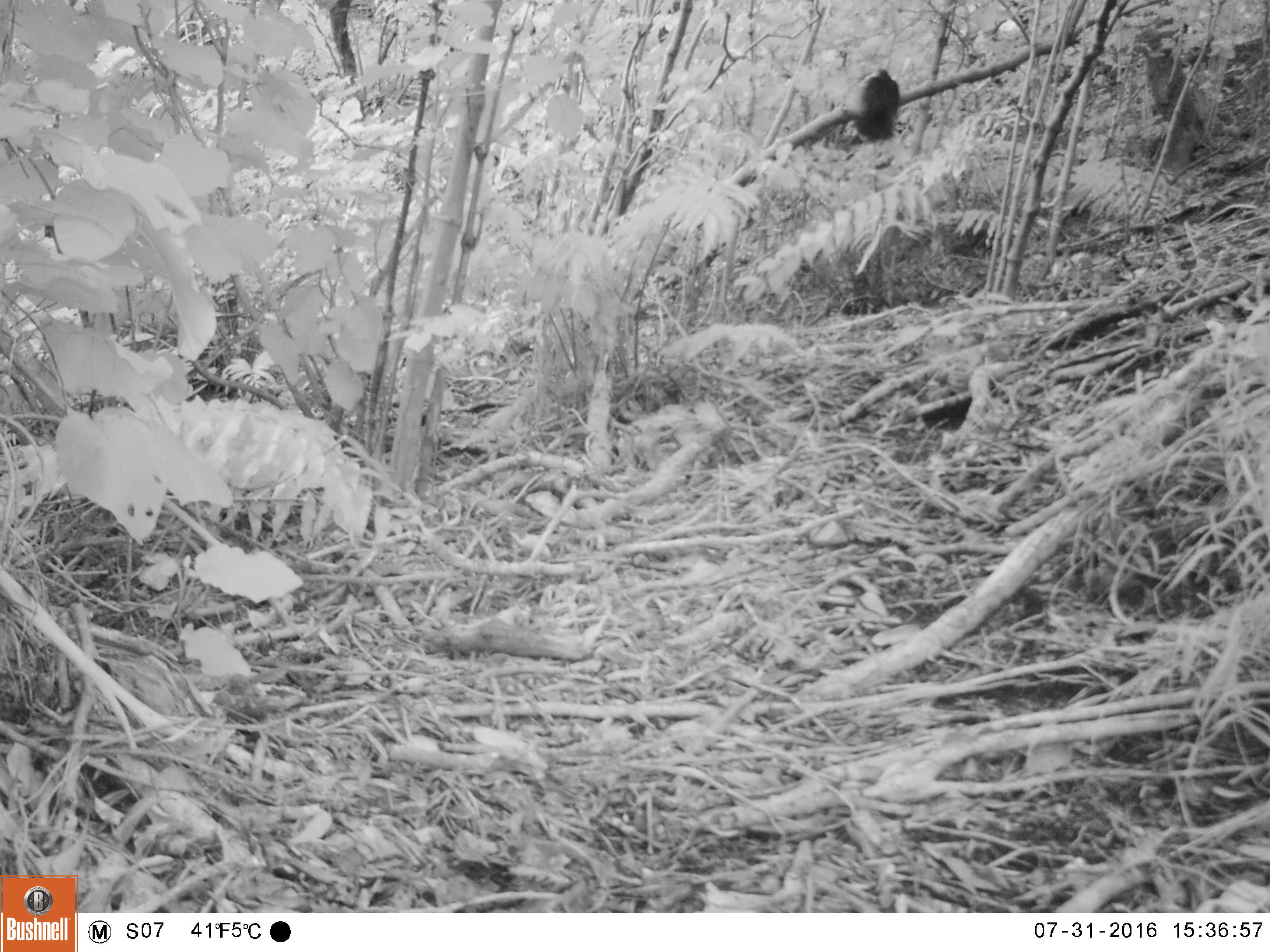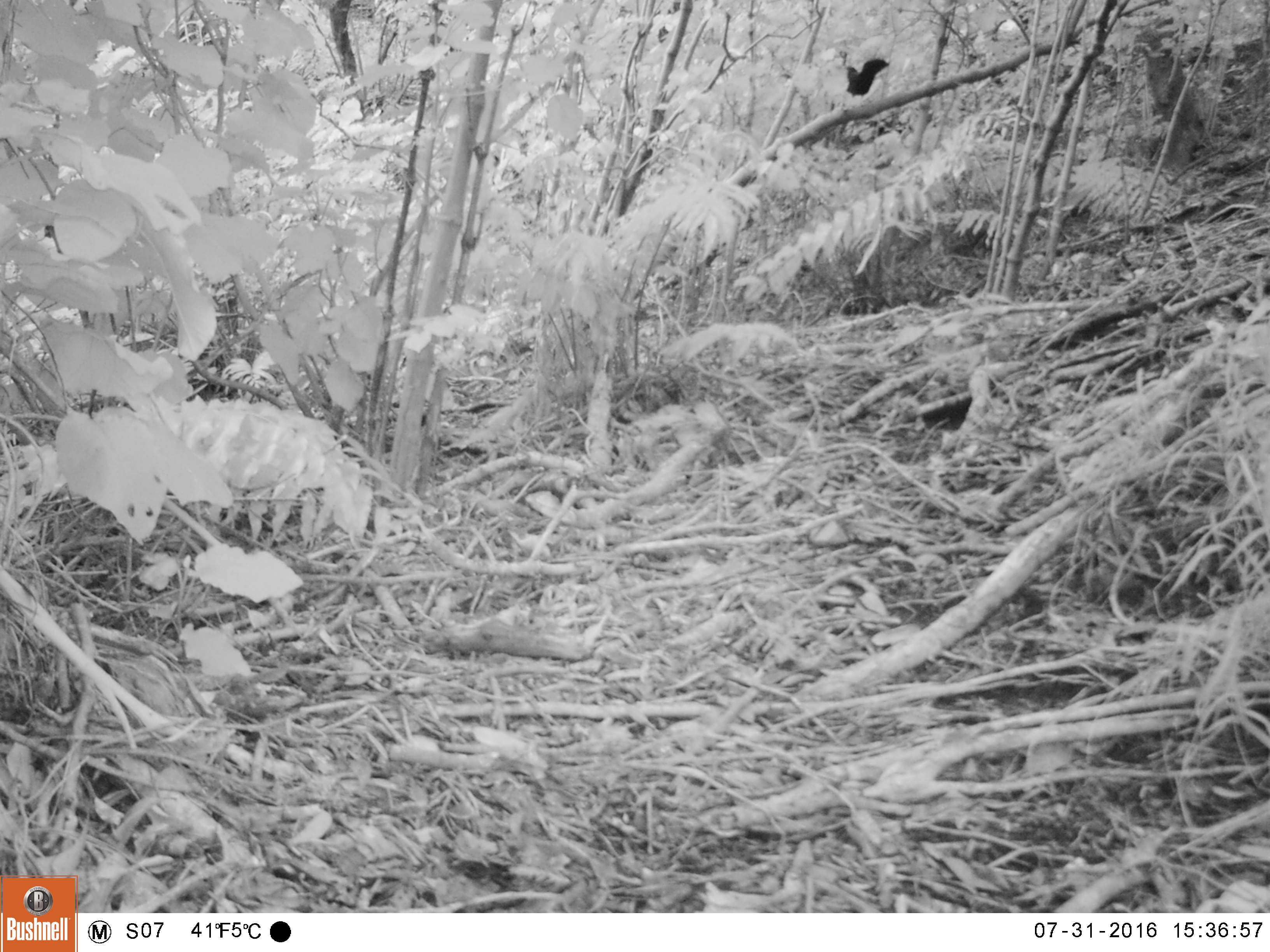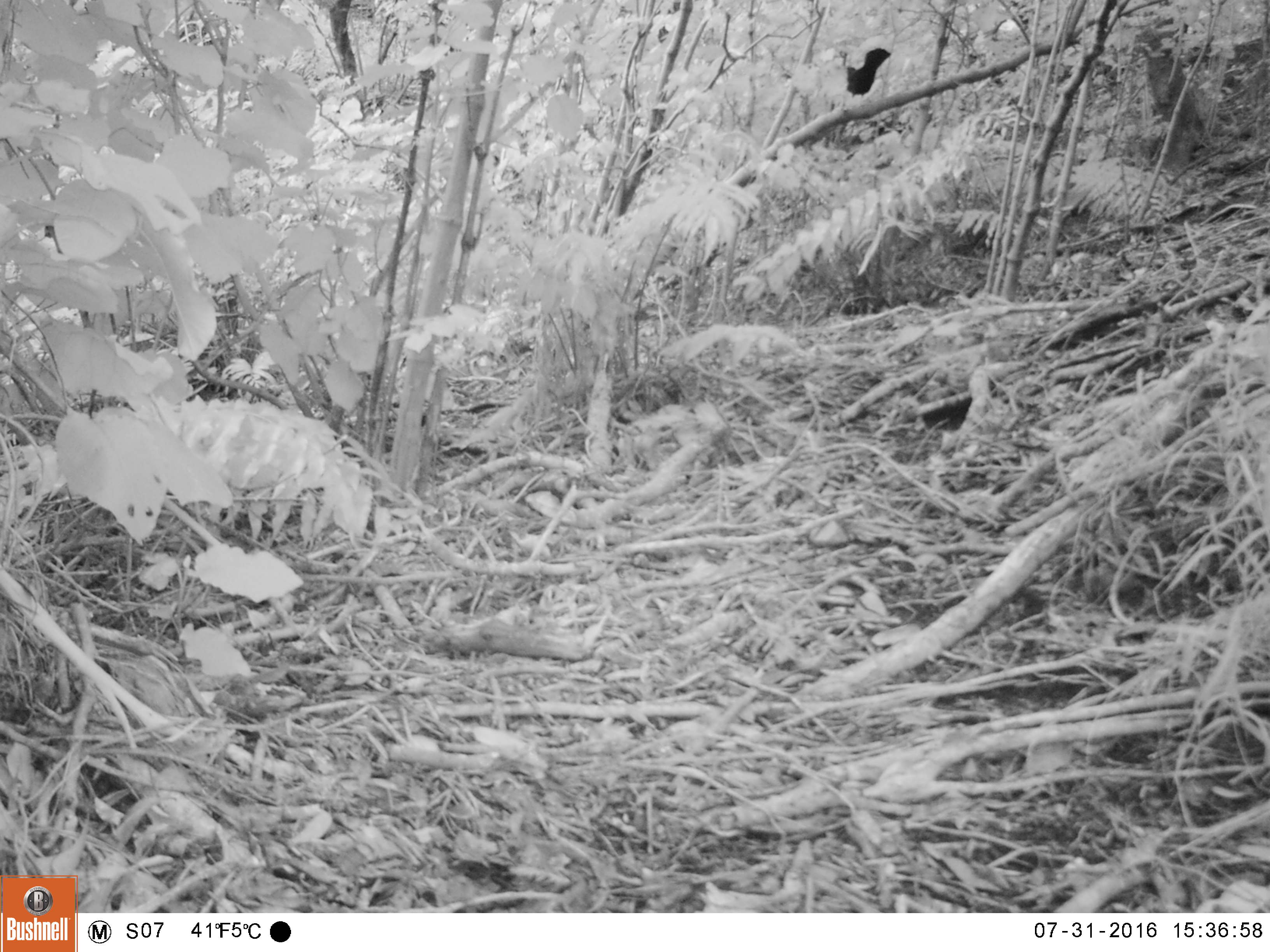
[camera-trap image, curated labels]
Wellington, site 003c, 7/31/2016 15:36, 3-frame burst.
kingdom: Animalia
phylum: Chordata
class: Aves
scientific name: Aves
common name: bird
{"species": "bird (Aves)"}